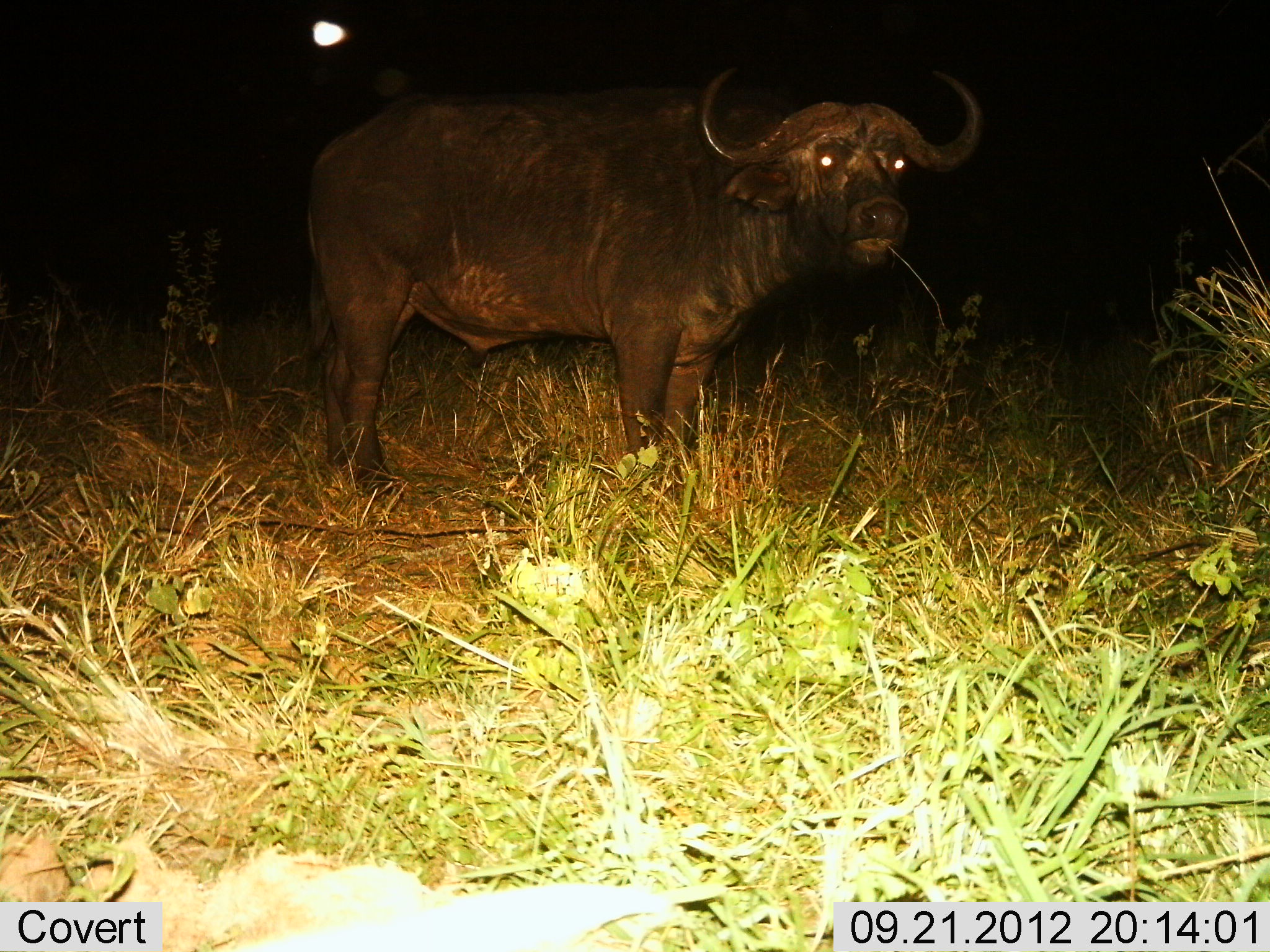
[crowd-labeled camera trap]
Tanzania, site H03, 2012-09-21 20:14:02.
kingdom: Animalia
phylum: Chordata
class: Mammalia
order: Artiodactyla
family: Bovidae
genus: Syncerus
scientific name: Syncerus caffer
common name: cape buffalo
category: buffalo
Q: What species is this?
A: Buffalo (cape buffalo) (Syncerus caffer).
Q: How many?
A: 1.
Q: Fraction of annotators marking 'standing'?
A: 80%.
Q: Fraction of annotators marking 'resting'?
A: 0%.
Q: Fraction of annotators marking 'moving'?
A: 0%.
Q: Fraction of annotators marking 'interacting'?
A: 0%.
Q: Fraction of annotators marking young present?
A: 0%.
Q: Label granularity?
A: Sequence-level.